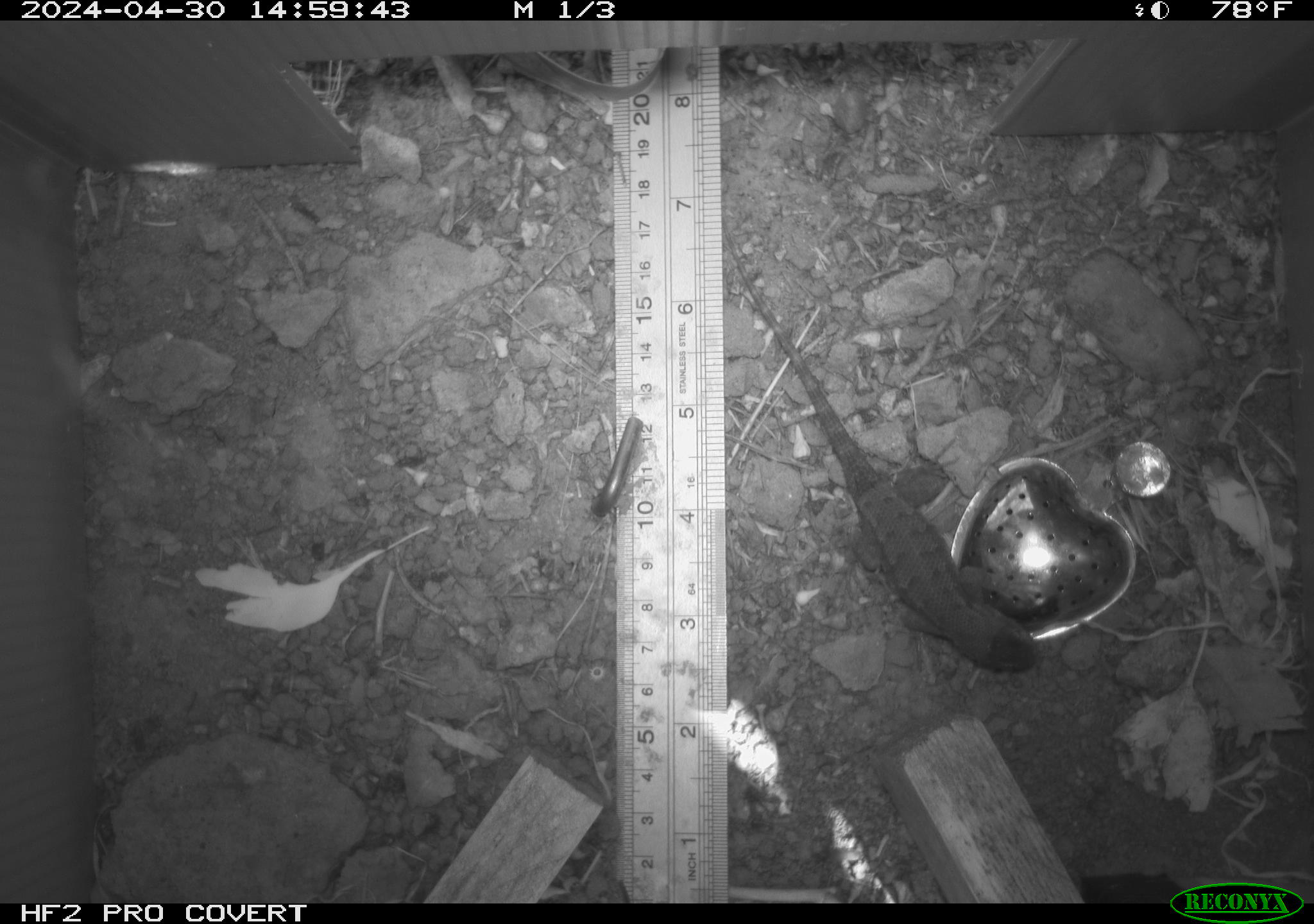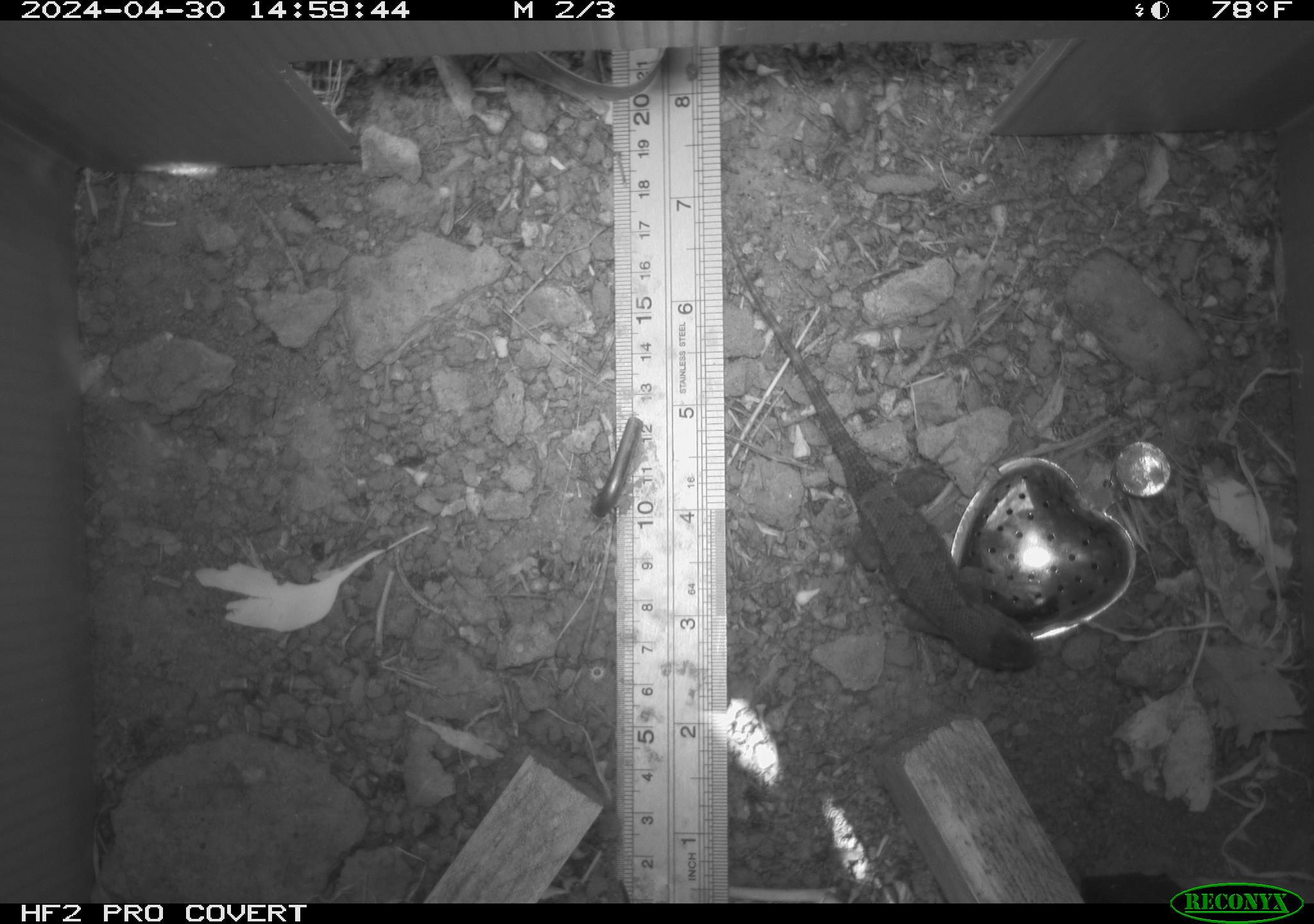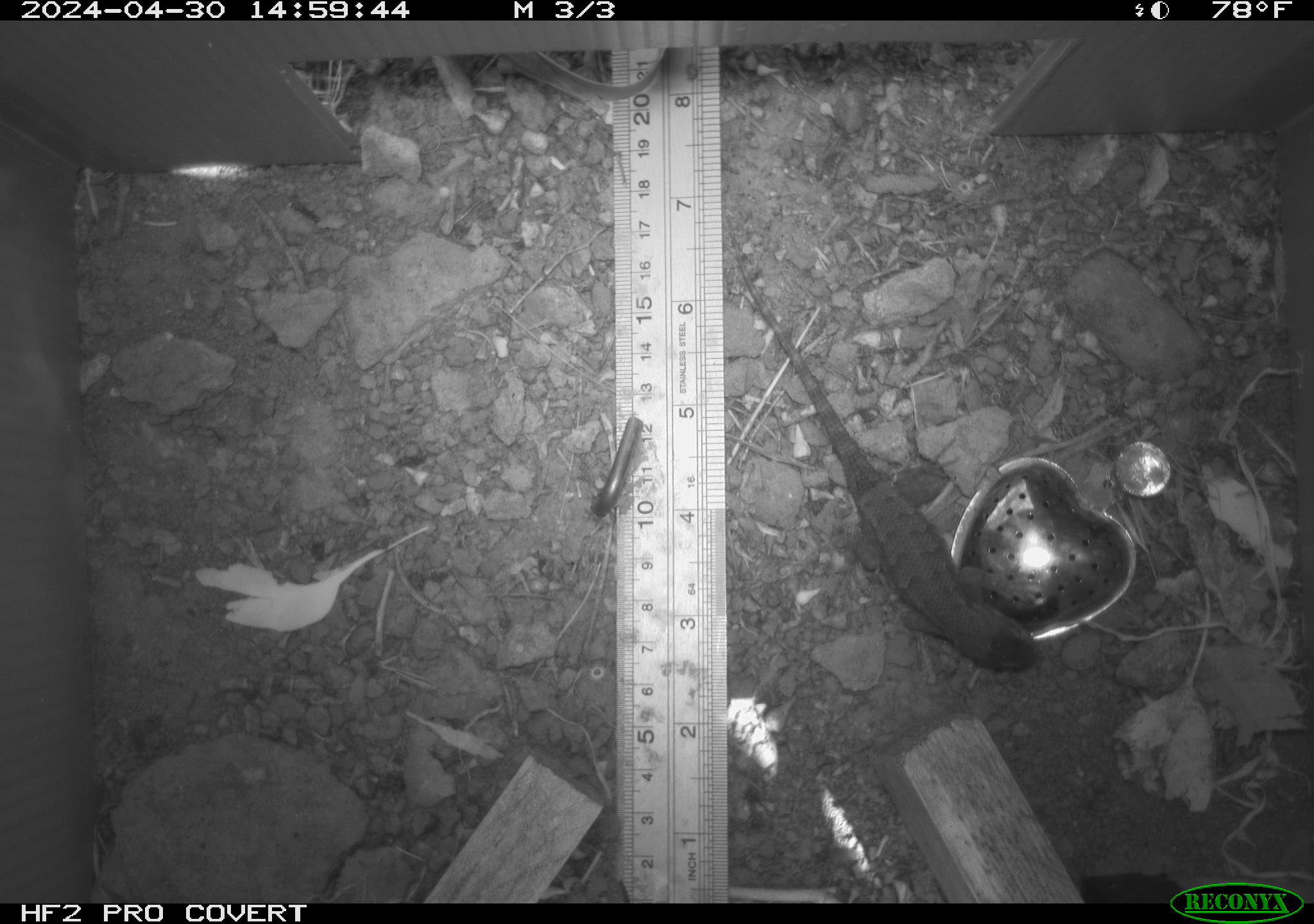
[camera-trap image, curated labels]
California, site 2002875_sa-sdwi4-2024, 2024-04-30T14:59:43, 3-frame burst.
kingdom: Animalia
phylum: Chordata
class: Reptilia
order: Squamata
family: Phrynosomatidae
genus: Sceloporus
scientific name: Sceloporus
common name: spiny lizards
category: sceloporus species